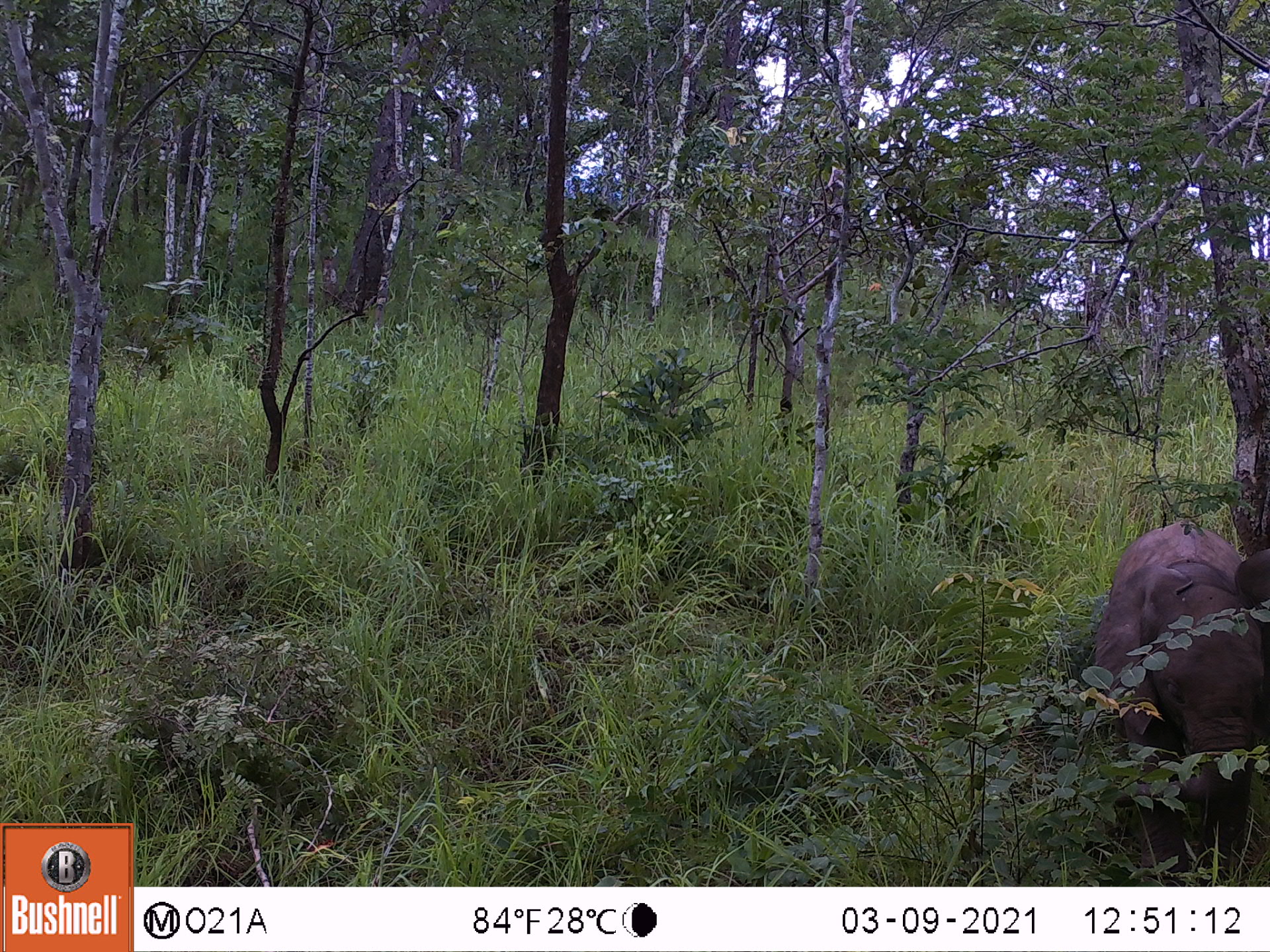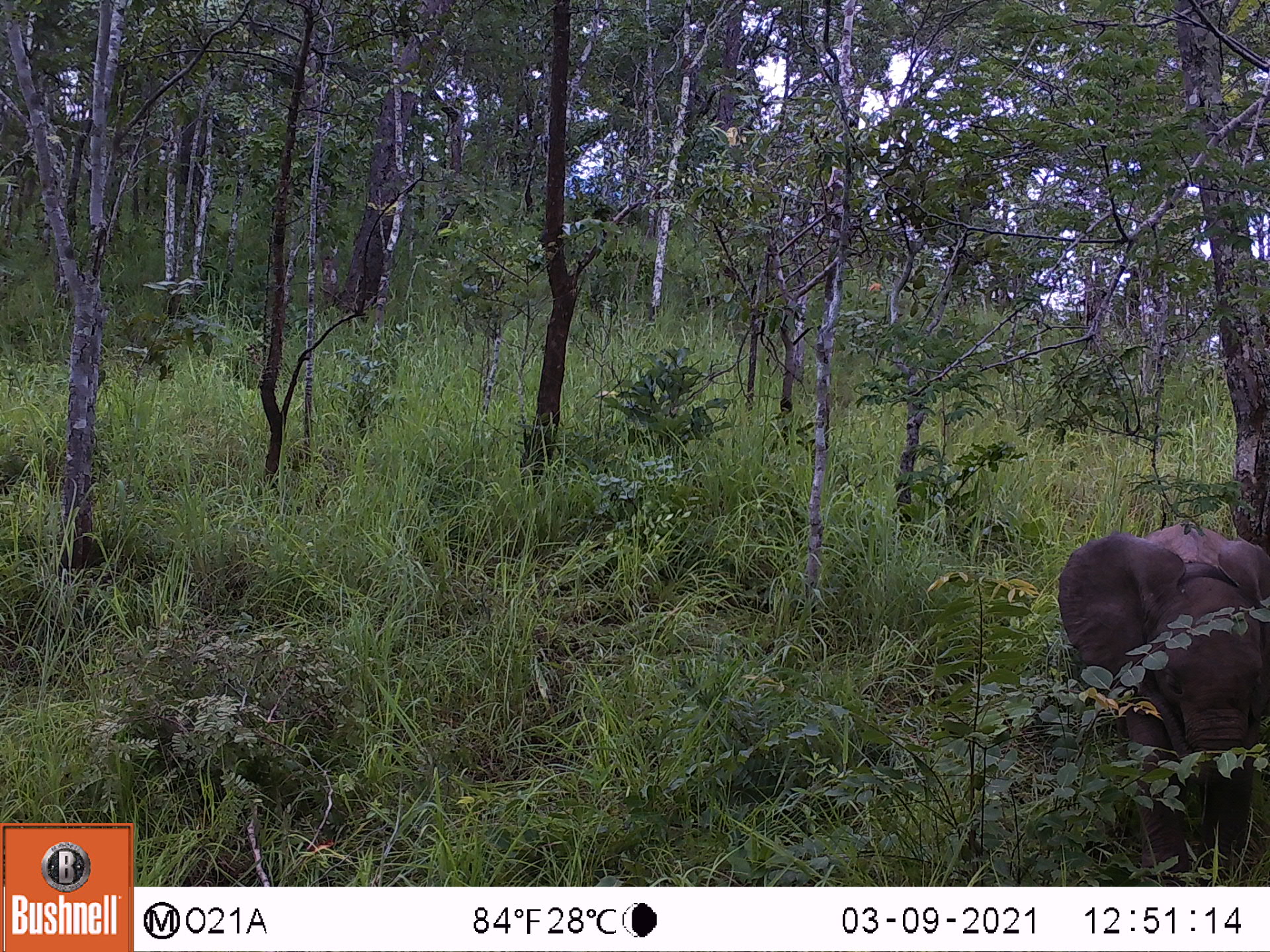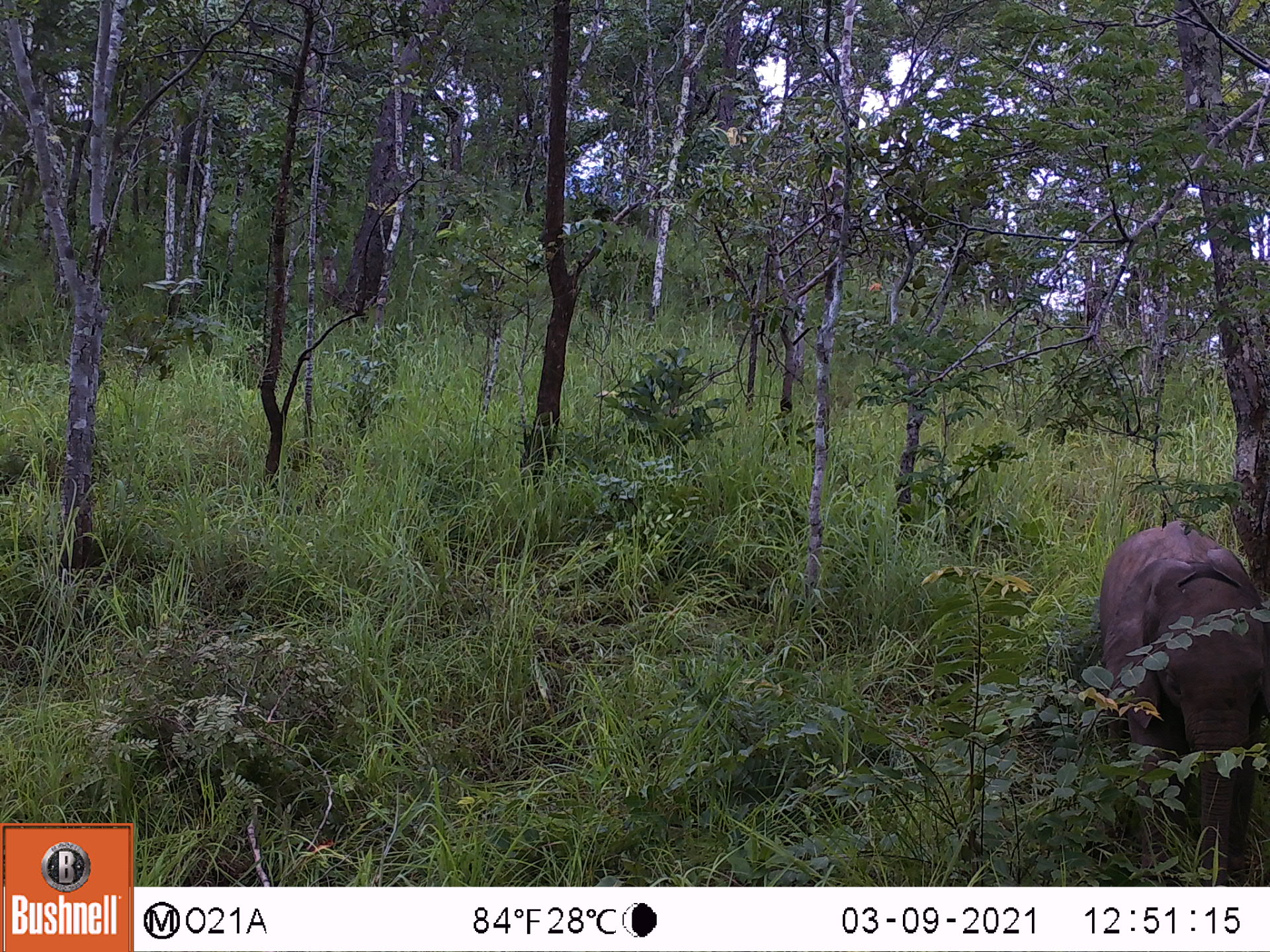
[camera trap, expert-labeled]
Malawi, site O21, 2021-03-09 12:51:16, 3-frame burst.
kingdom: Animalia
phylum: Chordata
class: Mammalia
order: Proboscidea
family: Elephantidae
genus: Loxodonta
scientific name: Loxodonta africana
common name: african savanna elephant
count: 1